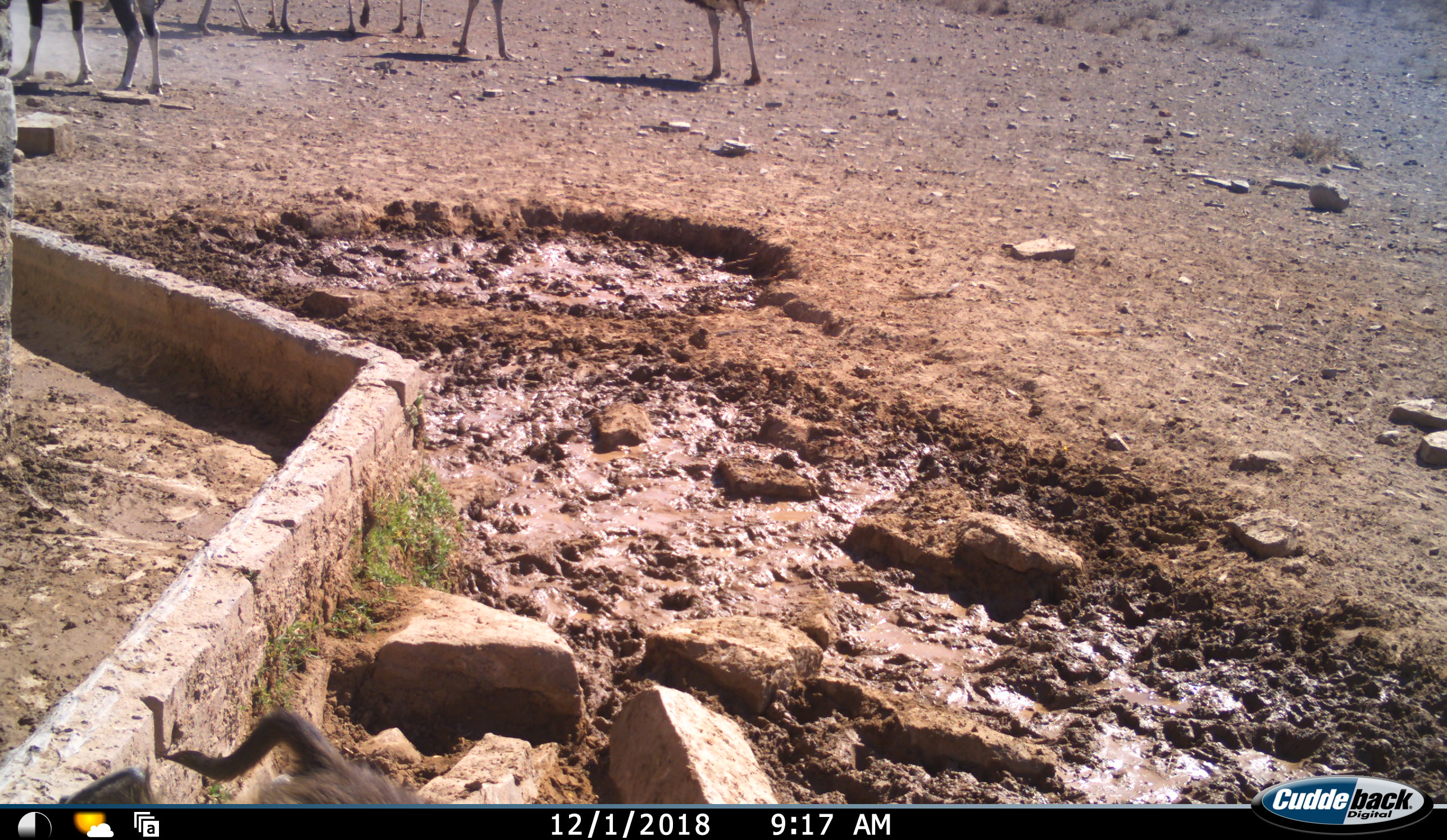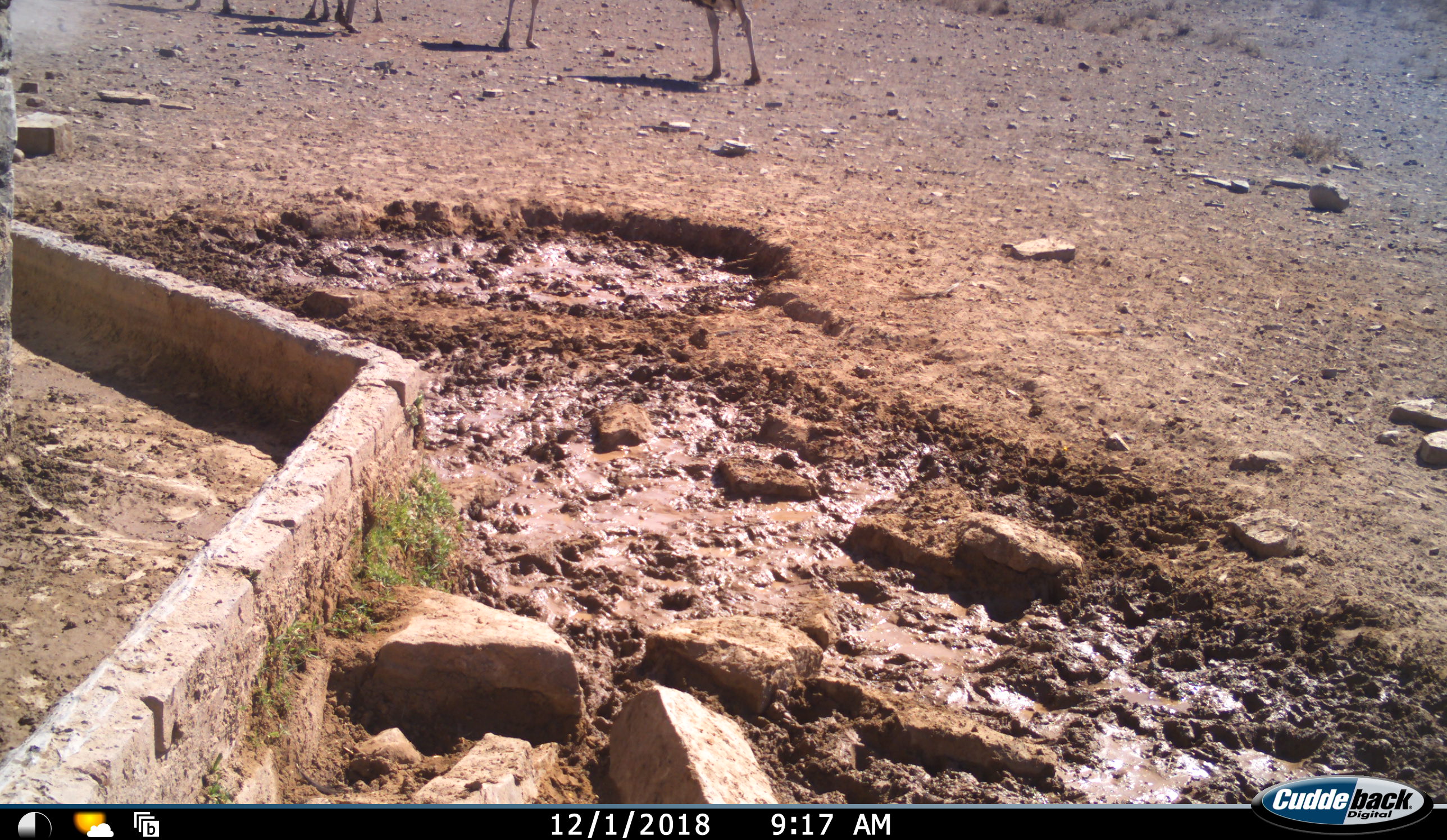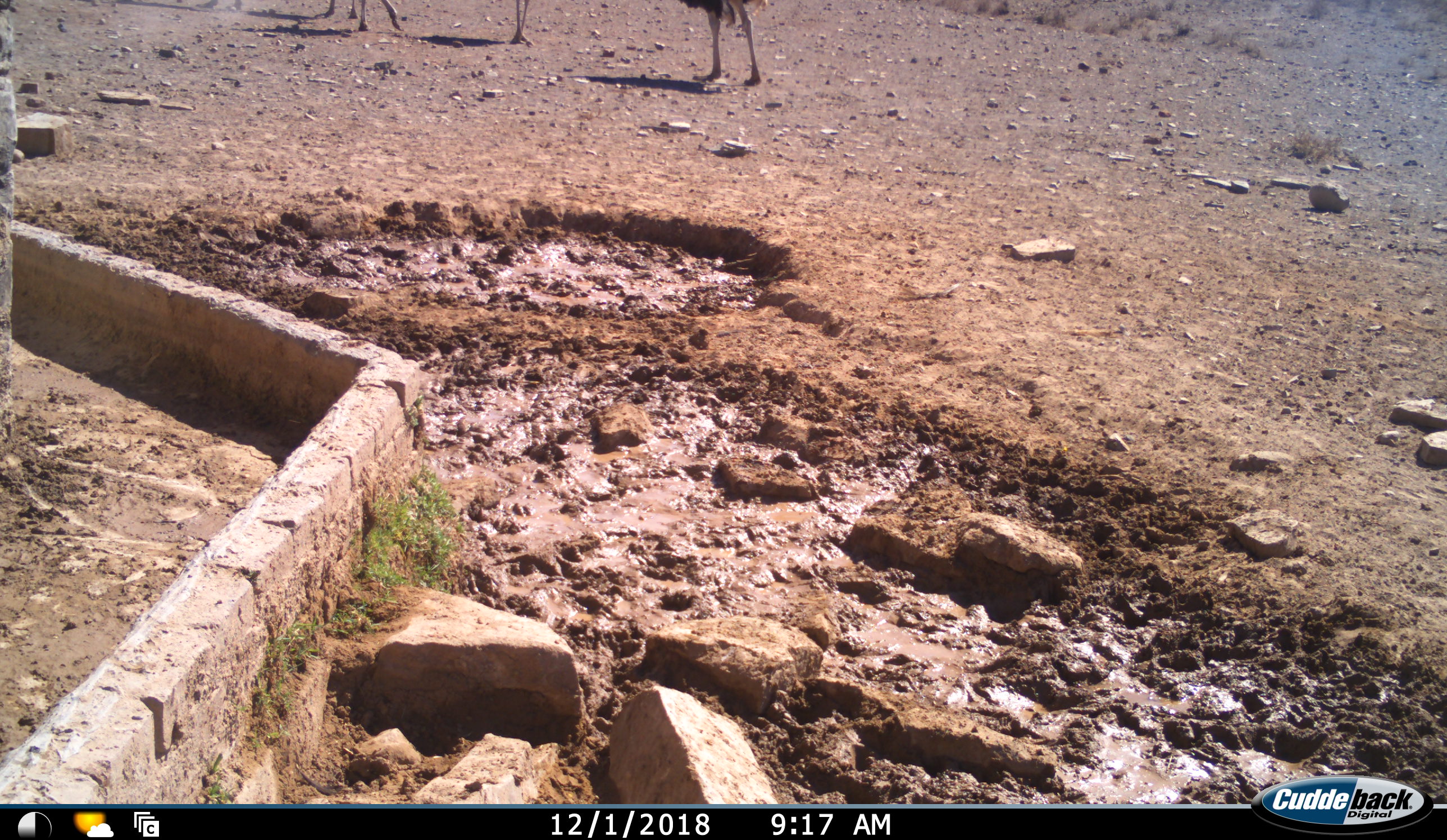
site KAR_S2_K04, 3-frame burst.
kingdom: Animalia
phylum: Chordata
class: Mammalia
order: Artiodactyla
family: Bovidae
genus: Oryx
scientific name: Oryx gazella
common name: gemsbok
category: oryx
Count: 1.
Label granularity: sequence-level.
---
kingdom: Animalia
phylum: Chordata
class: Aves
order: Struthioniformes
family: Struthionidae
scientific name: Struthionidae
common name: ostrich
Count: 6.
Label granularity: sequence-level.